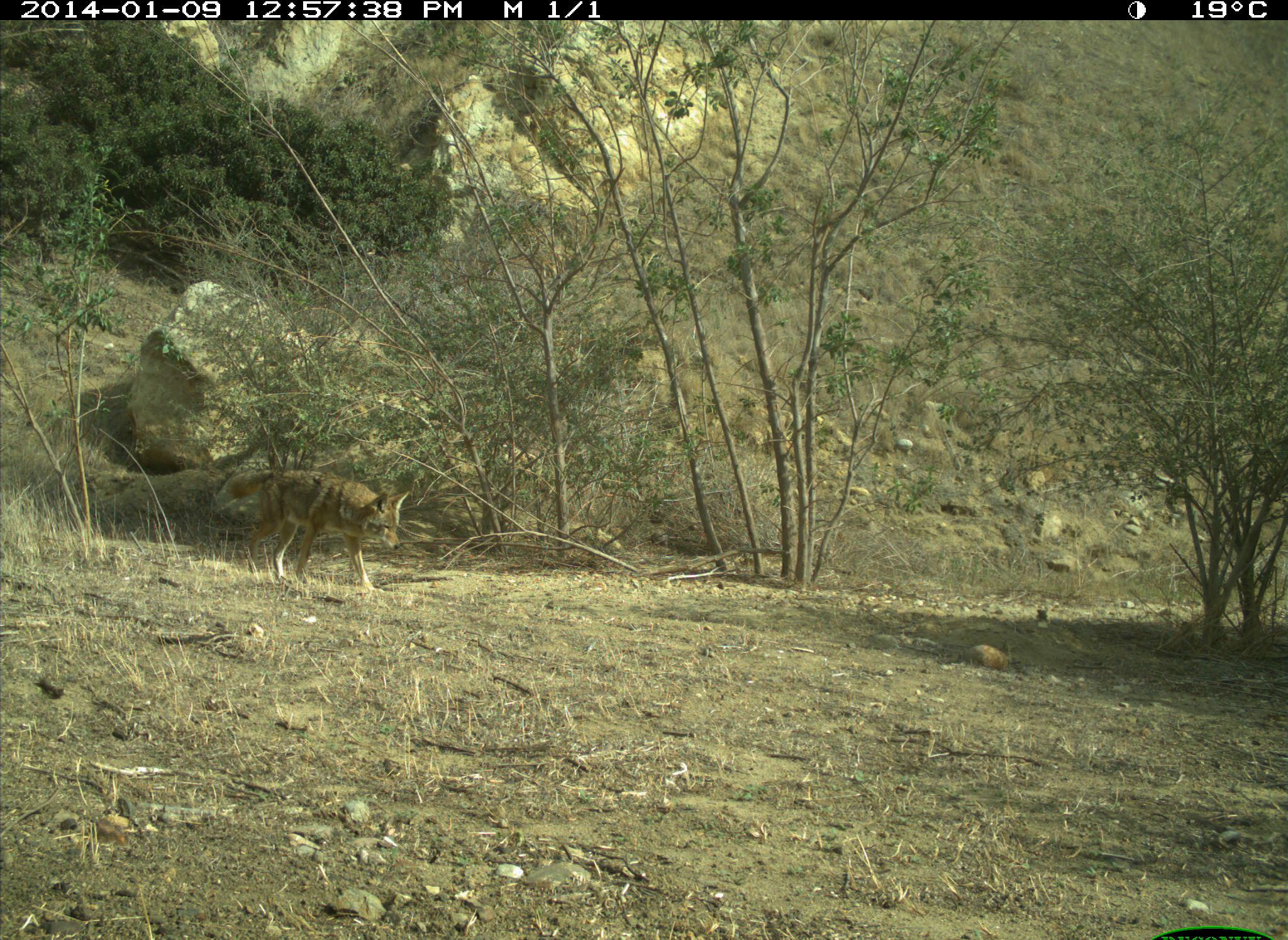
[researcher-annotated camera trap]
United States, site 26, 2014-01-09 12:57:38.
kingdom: Animalia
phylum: Chordata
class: Mammalia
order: Carnivora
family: Canidae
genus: Canis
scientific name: Canis latrans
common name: coyote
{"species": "coyote (Canis latrans)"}